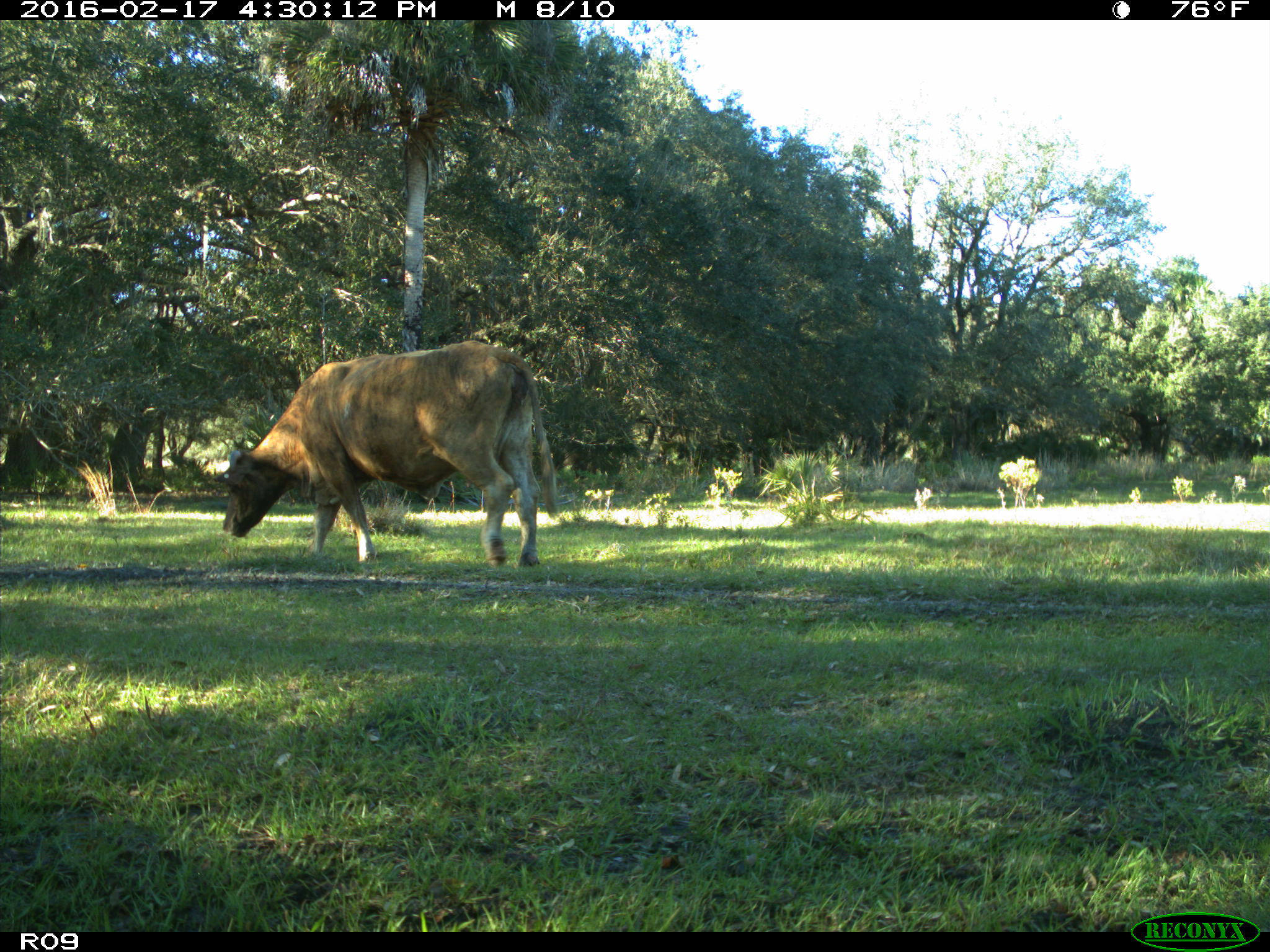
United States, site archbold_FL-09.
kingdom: Animalia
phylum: Chordata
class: Mammalia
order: Artiodactyla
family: Bovidae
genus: Bos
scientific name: Bos taurus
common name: domestic cow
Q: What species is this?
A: Bos taurus (domestic cow).